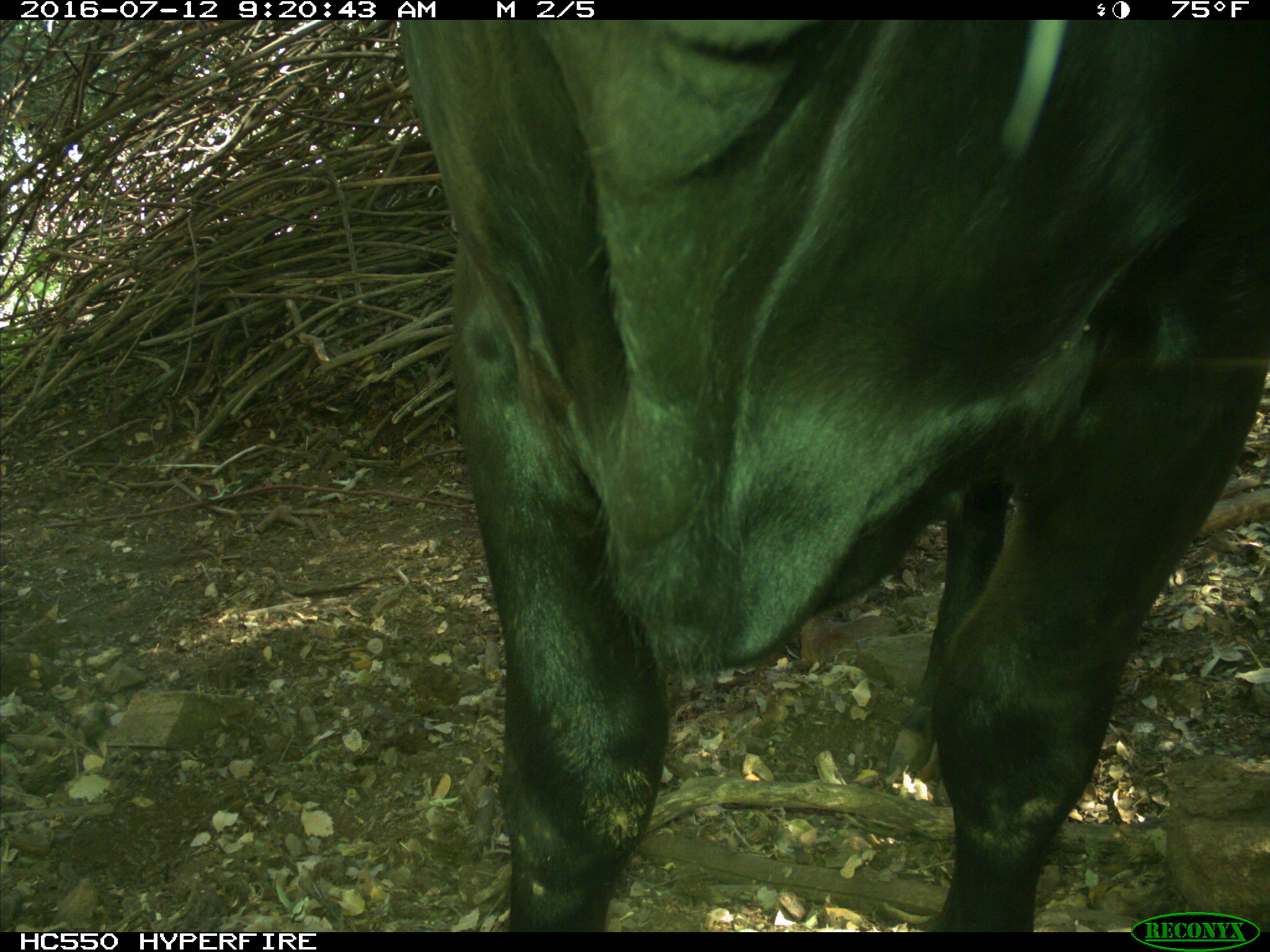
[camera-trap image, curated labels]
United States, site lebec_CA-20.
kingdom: Animalia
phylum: Chordata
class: Mammalia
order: Artiodactyla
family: Bovidae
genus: Bos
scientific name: Bos taurus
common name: domestic cow